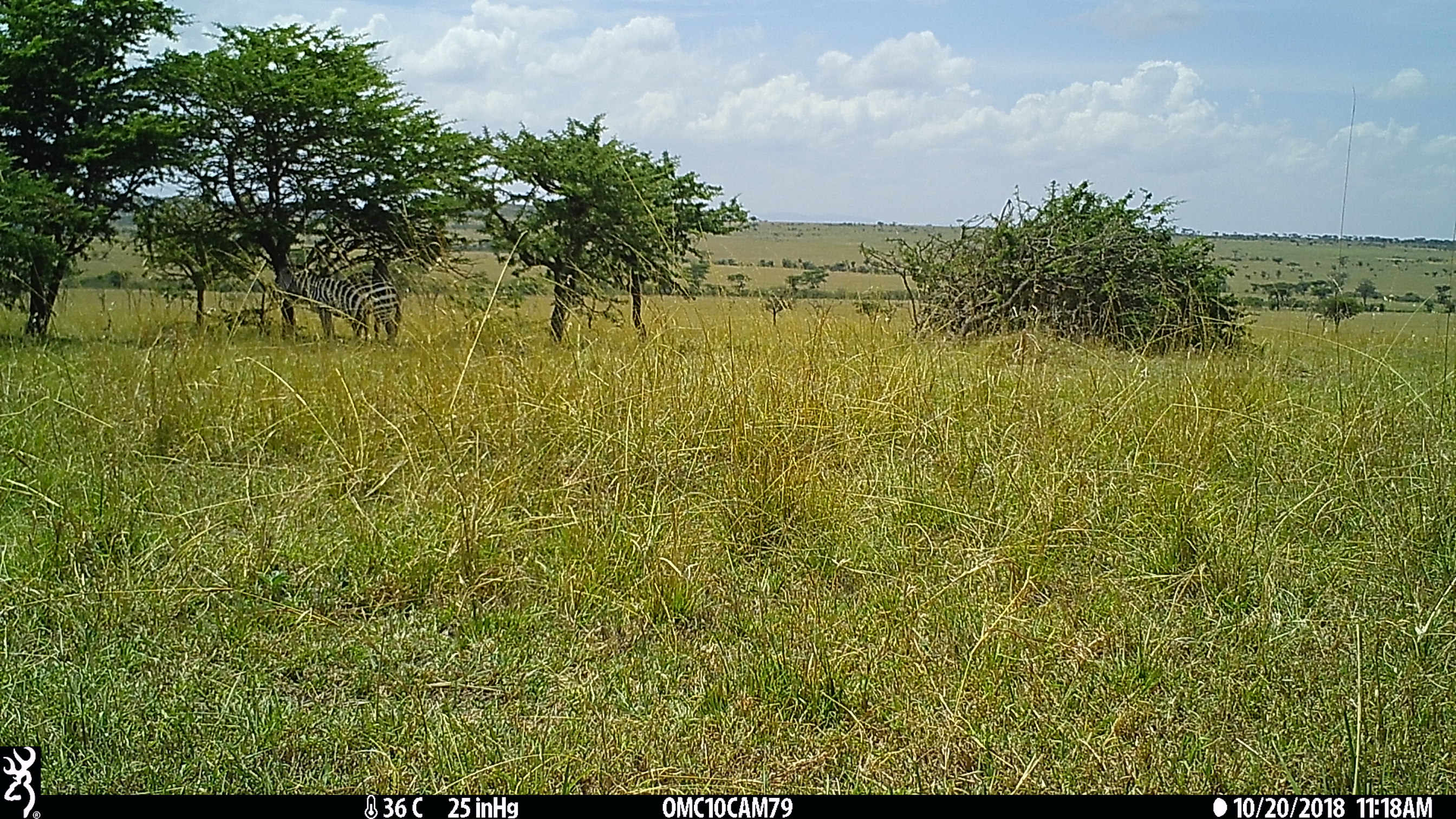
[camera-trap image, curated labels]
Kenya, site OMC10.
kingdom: Animalia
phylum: Chordata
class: Mammalia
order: Perissodactyla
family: Equidae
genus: Equus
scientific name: Equus quagga burchellii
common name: burchell's zebra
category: zebra